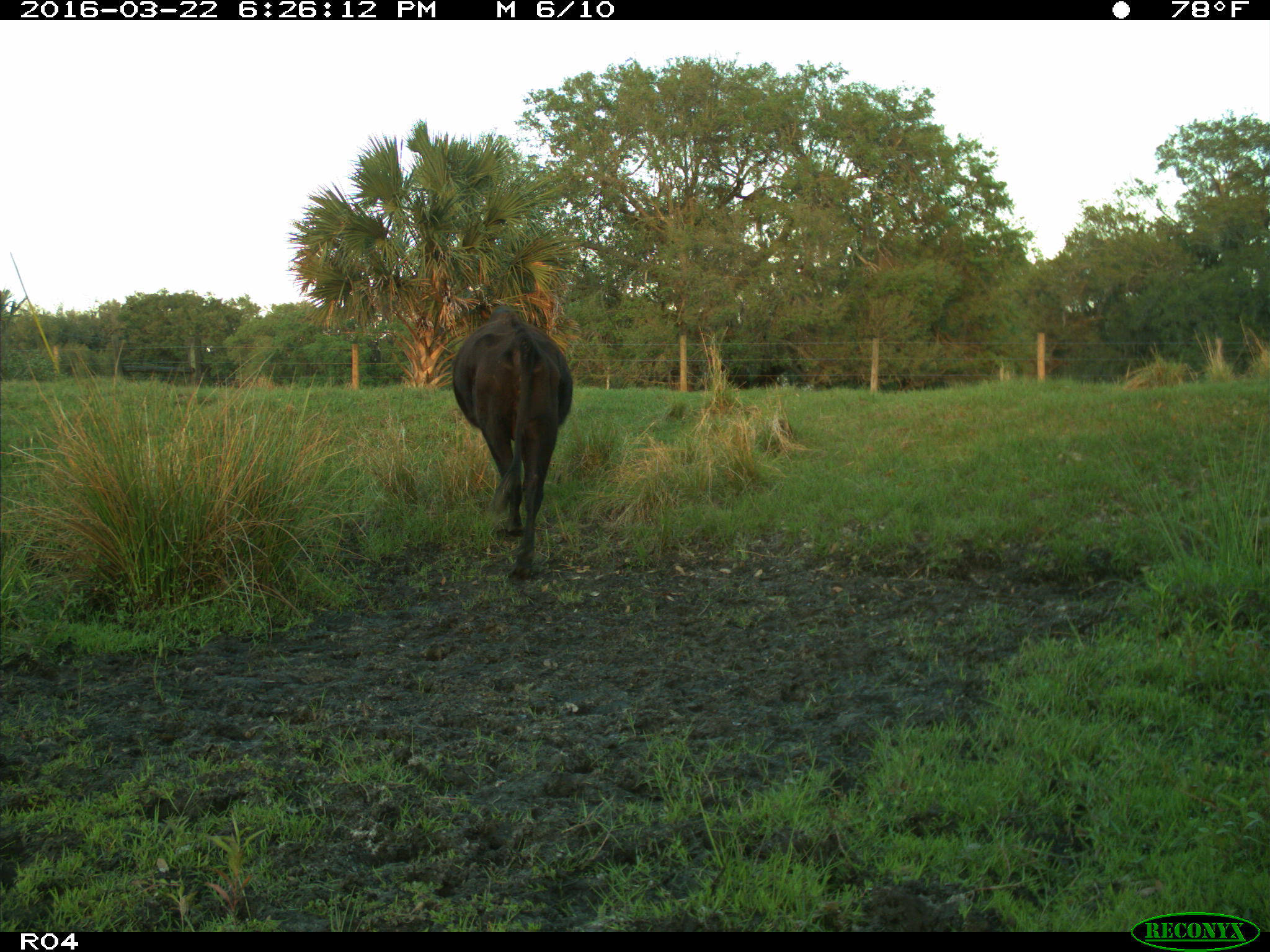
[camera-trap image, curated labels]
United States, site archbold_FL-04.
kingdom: Animalia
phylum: Chordata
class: Mammalia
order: Artiodactyla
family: Bovidae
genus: Bos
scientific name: Bos taurus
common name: domestic cow